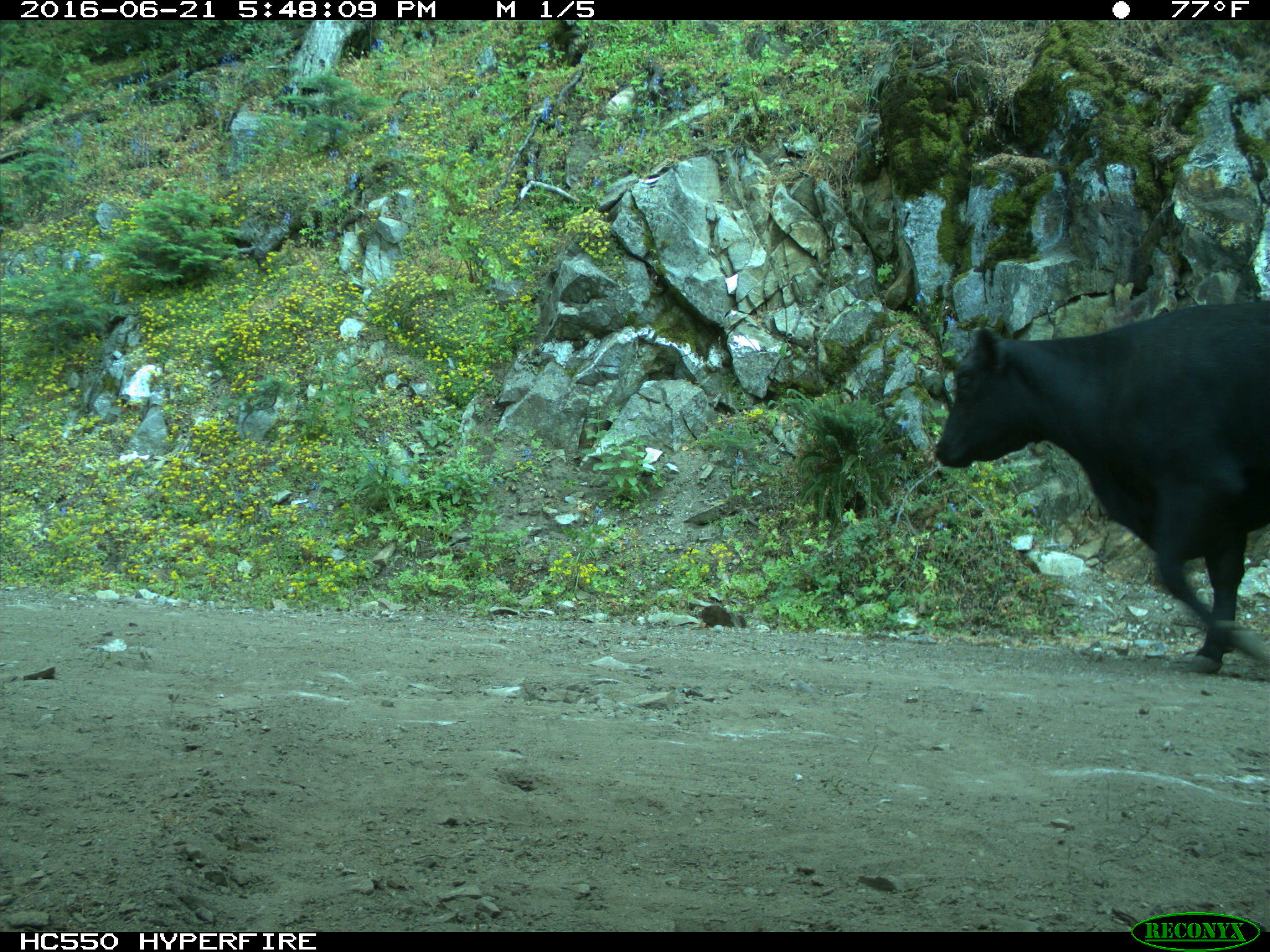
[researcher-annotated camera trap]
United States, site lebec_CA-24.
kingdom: Animalia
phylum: Chordata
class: Mammalia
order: Artiodactyla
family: Bovidae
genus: Bos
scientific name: Bos taurus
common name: domestic cow